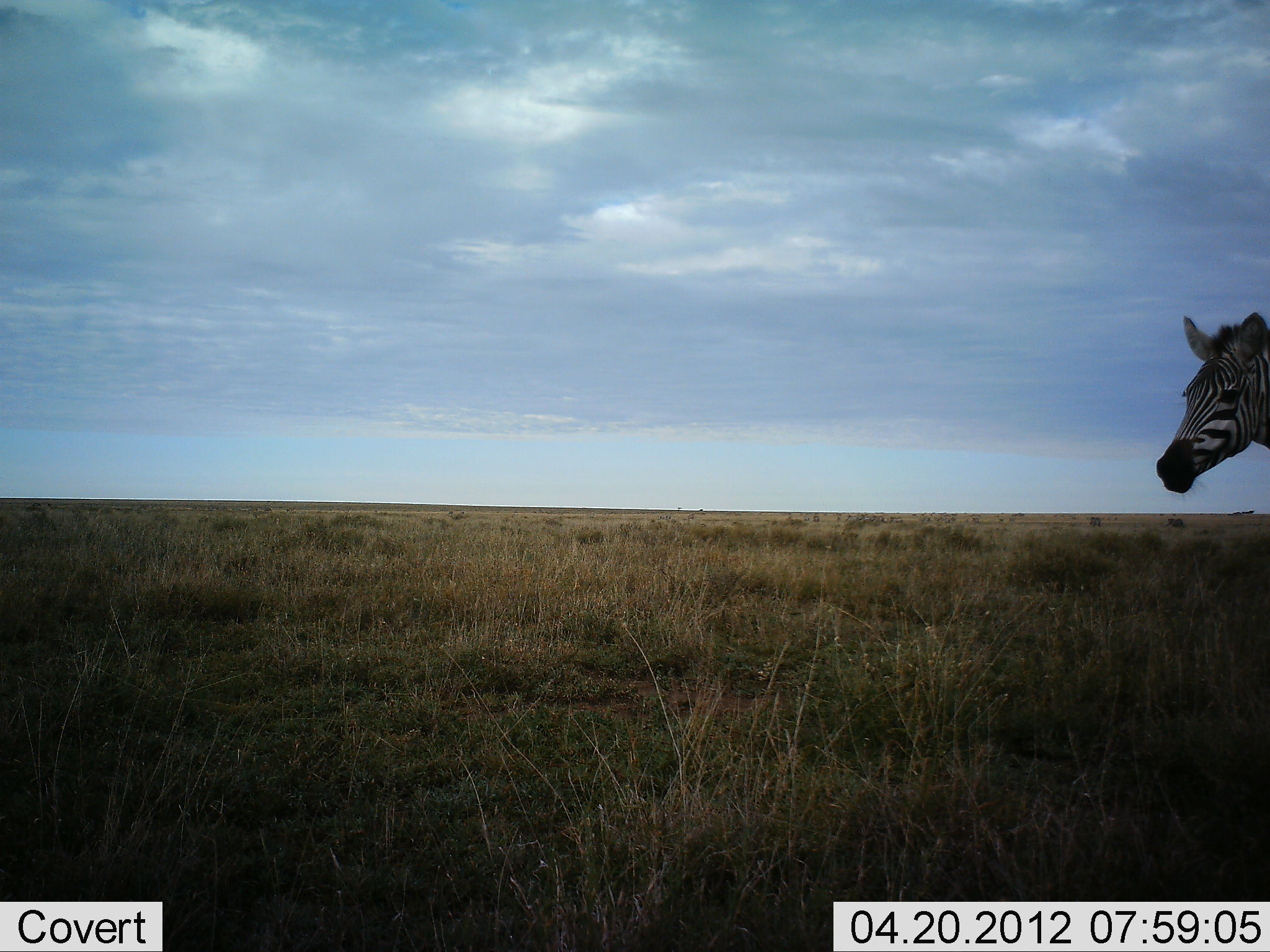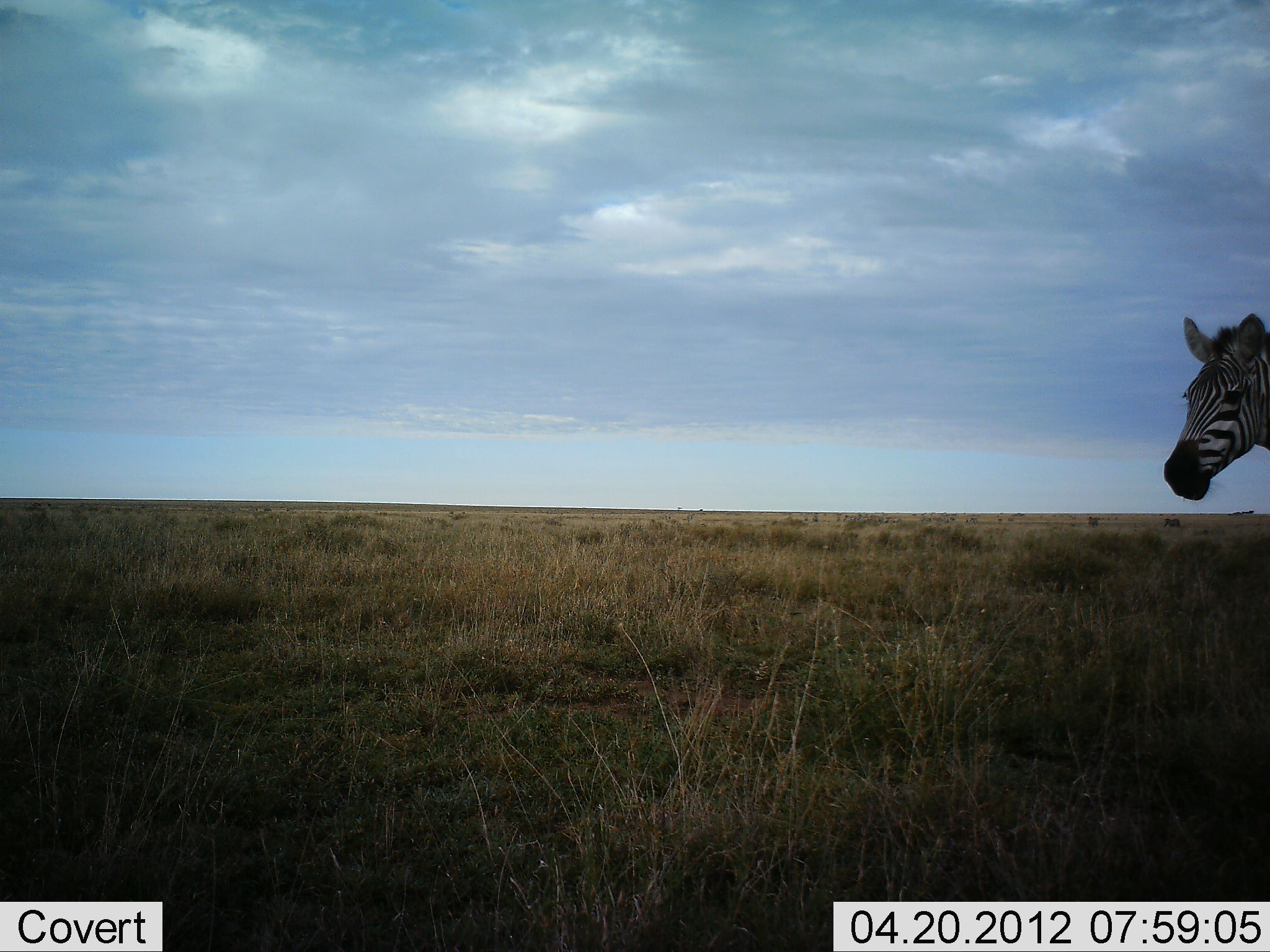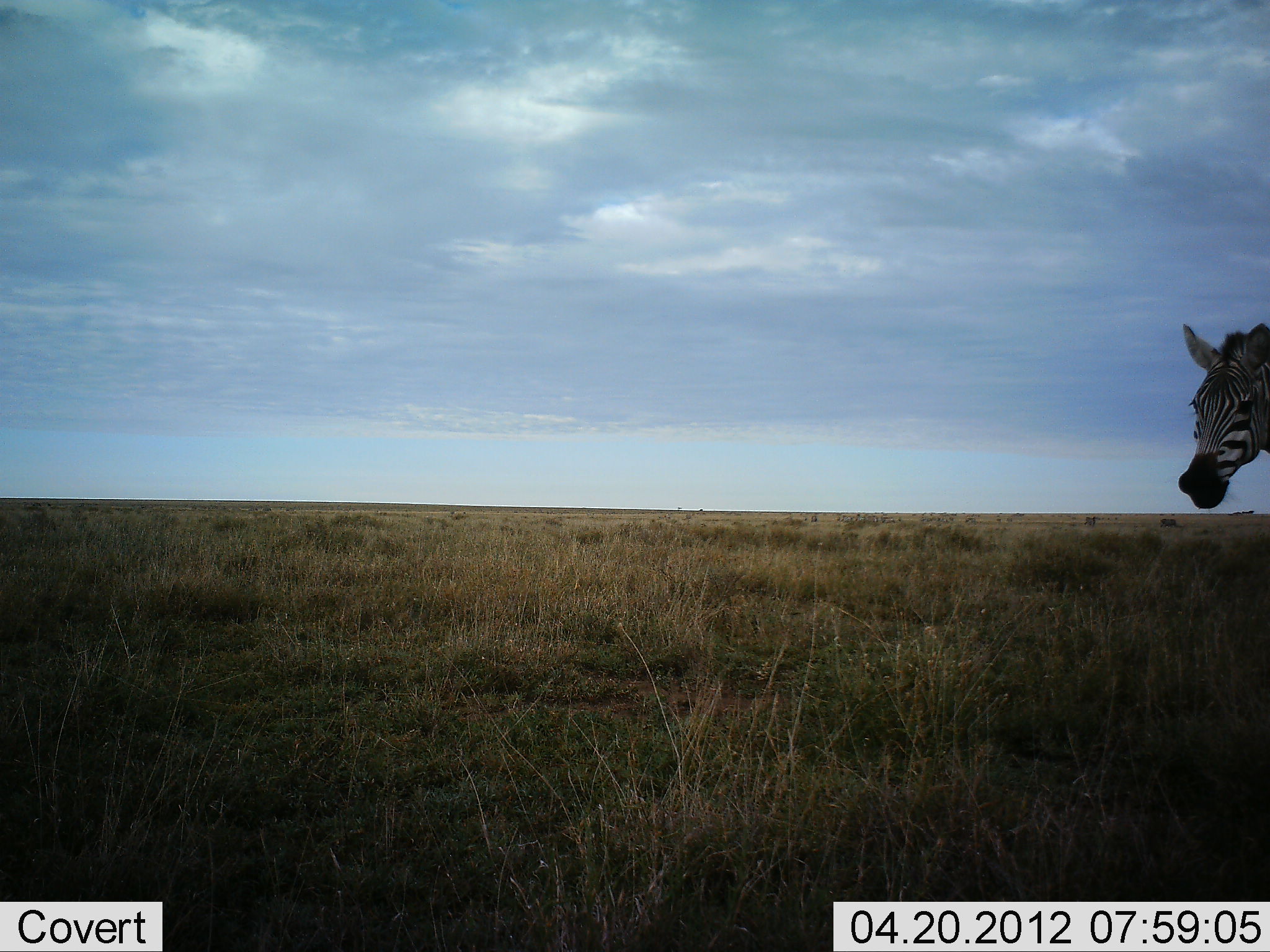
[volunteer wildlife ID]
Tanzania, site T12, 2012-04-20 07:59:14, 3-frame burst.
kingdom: Animalia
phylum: Chordata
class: Mammalia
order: Perissodactyla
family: Equidae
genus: Equus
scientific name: Equus quagga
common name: plains zebra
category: zebra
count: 1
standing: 80%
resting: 0%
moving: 16%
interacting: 0%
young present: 0%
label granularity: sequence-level